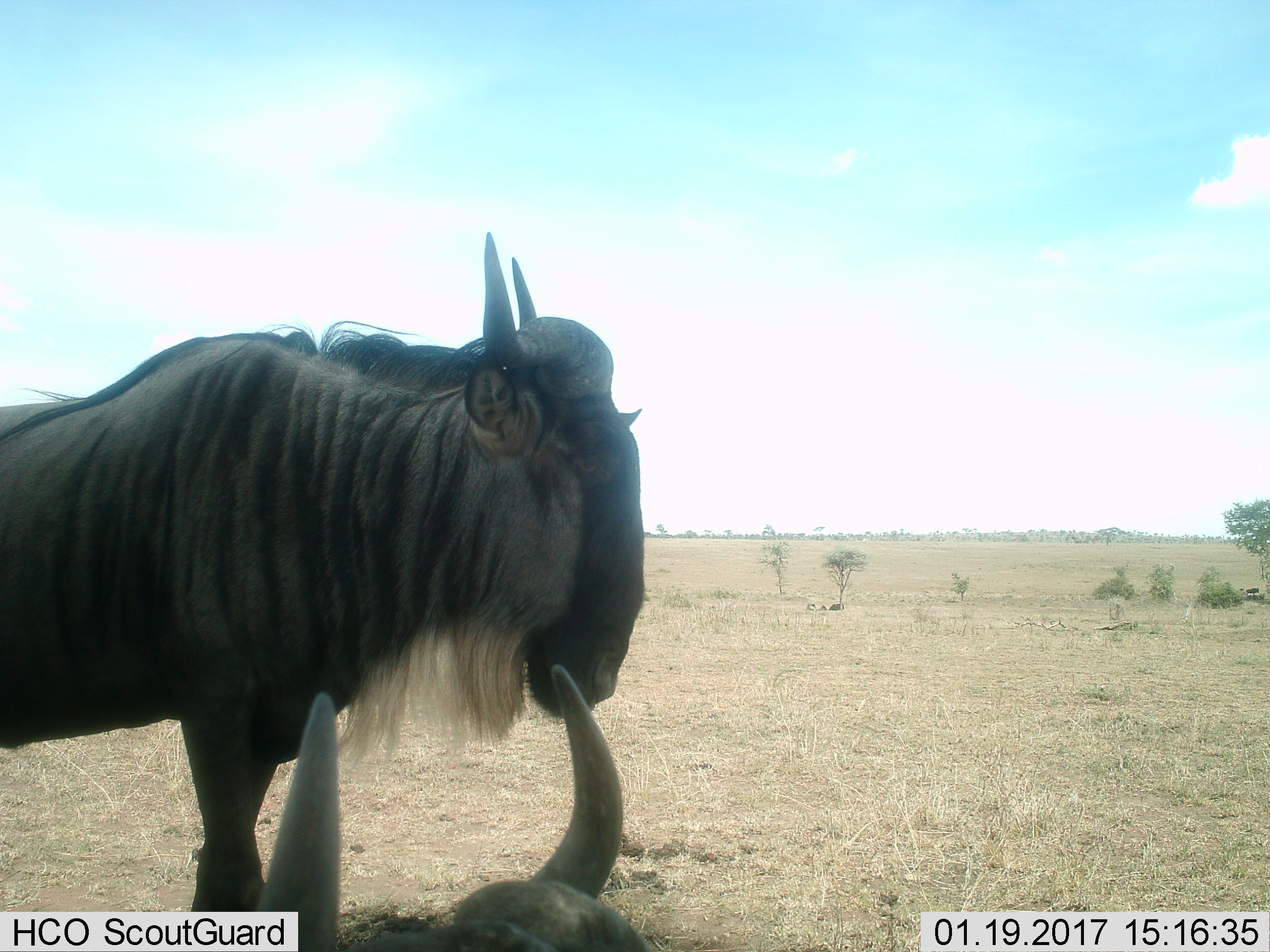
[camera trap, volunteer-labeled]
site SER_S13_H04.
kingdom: Animalia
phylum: Chordata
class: Mammalia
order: Artiodactyla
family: Bovidae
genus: Connochaetes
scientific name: Connochaetes taurinus taurinus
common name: blue wildebeest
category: wildebeestblue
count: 2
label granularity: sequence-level